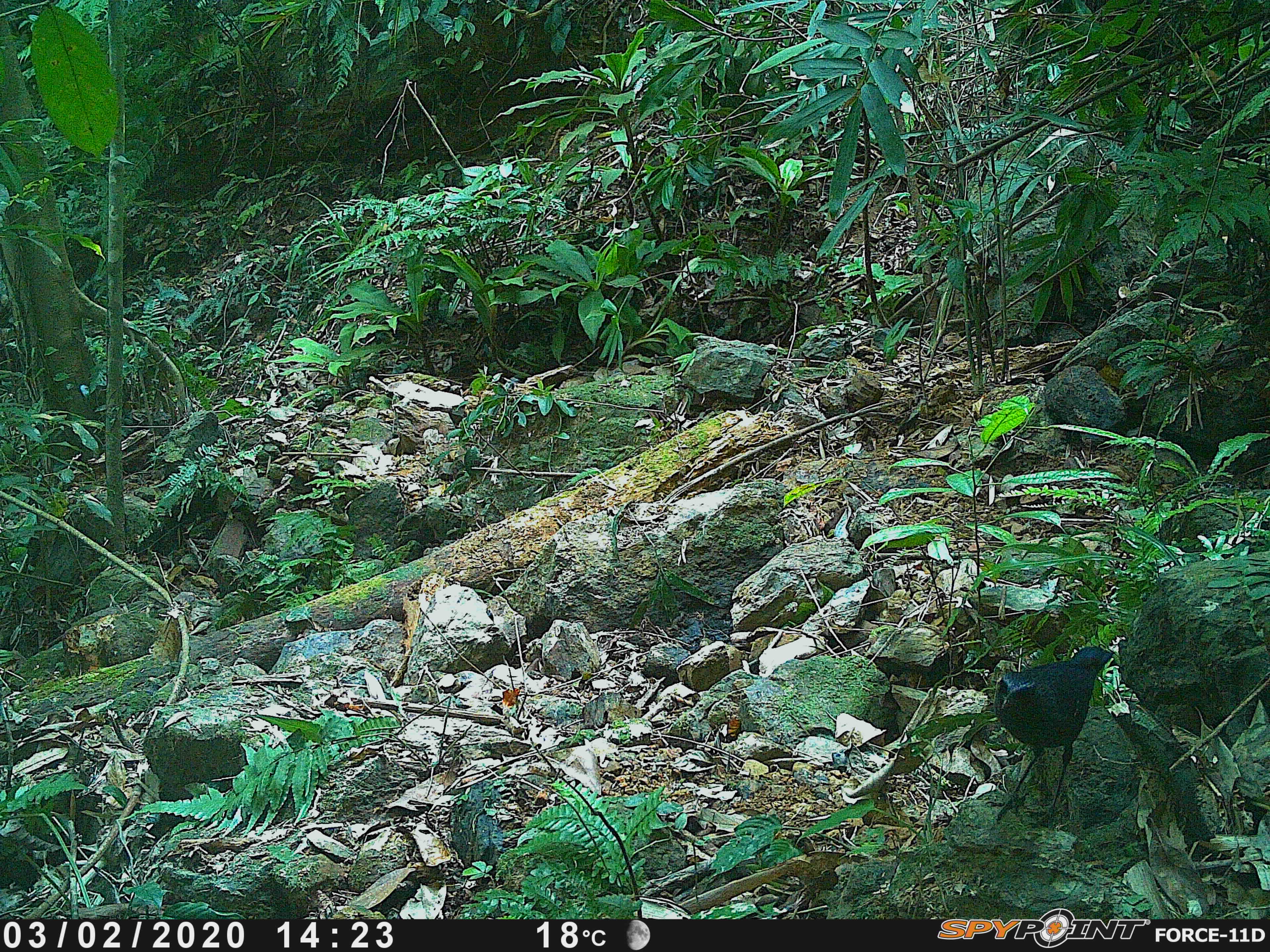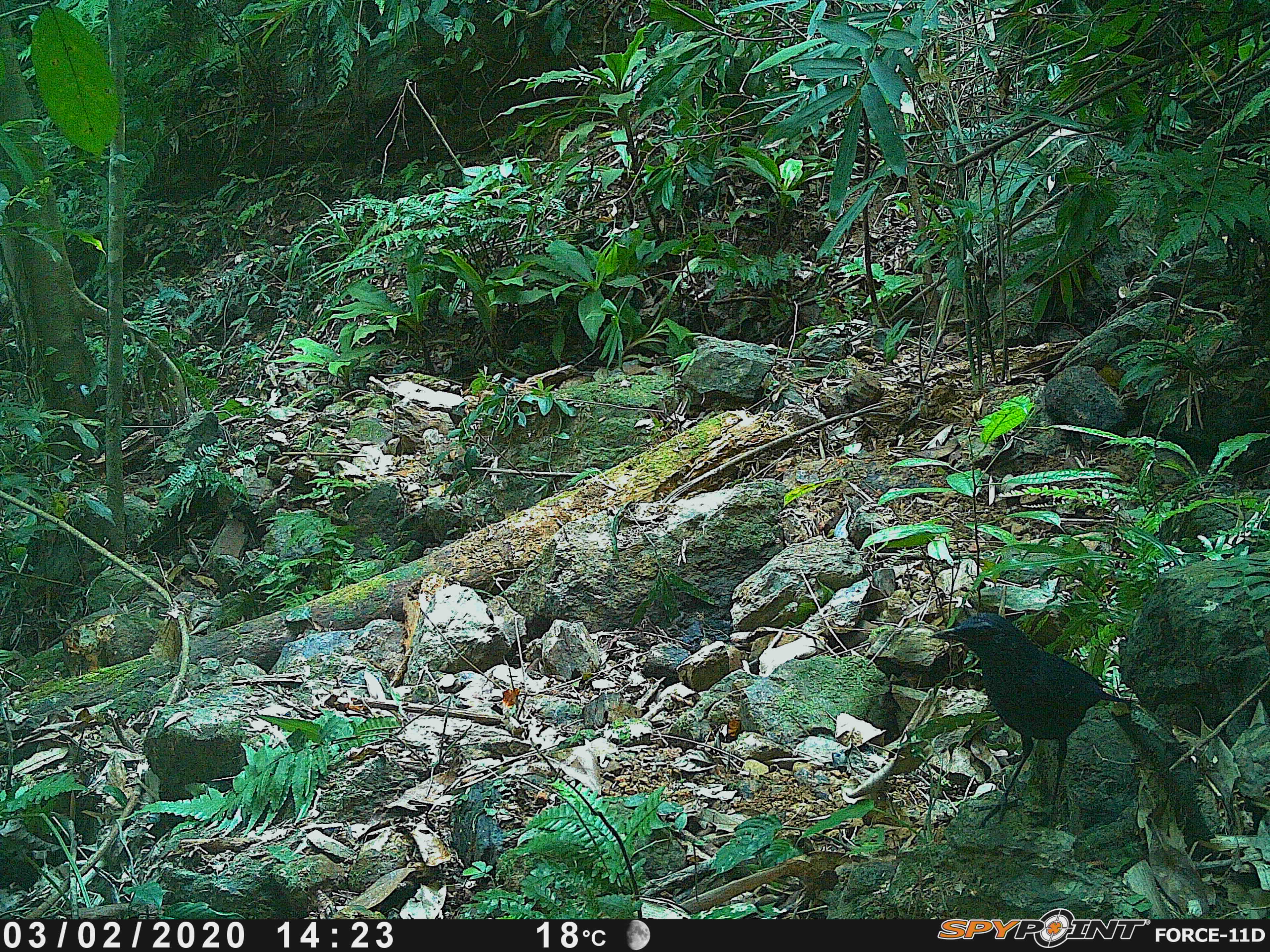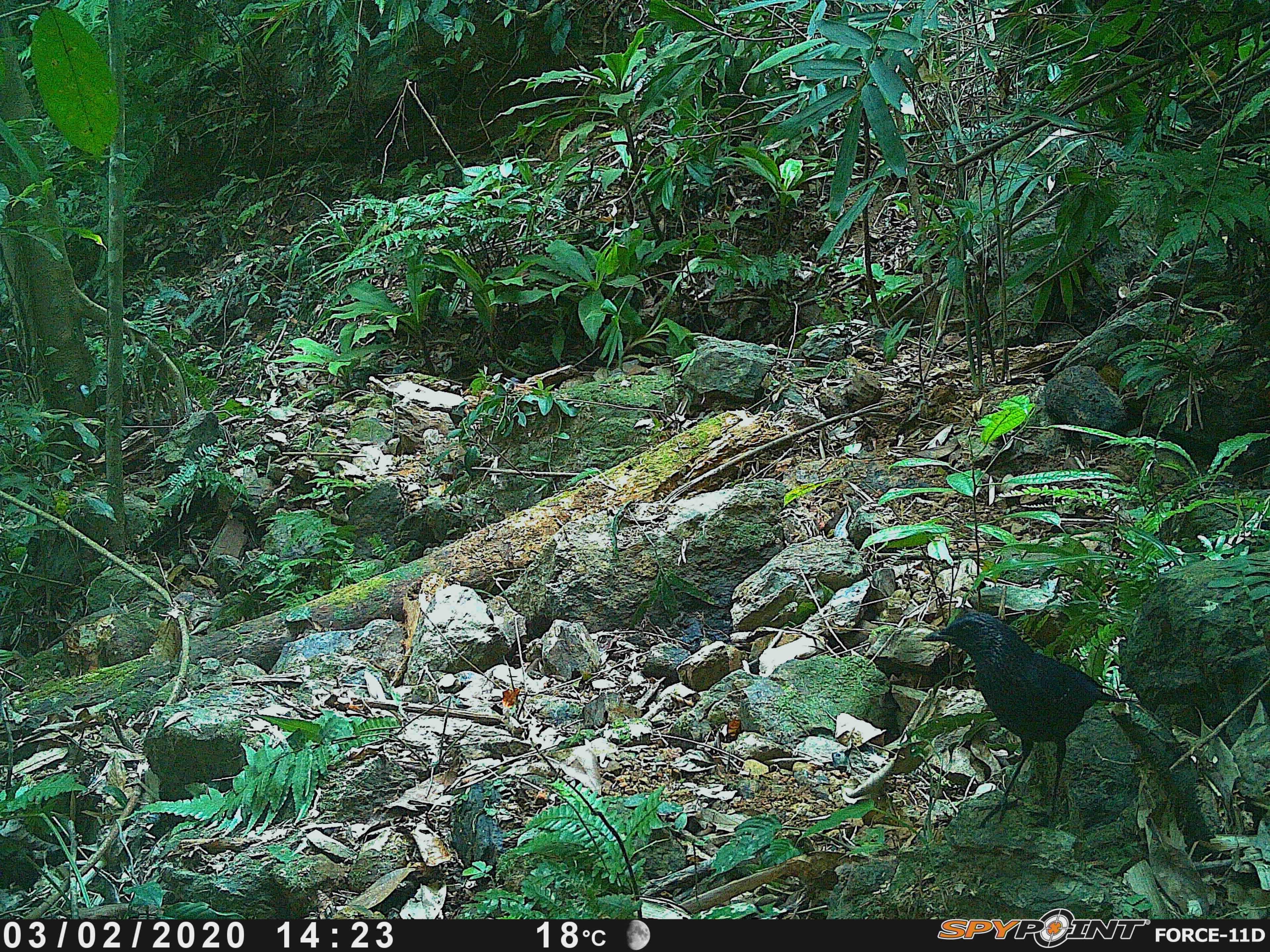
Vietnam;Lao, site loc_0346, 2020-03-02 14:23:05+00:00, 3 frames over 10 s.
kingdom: Animalia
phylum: Chordata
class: Aves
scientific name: Aves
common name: bird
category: unidentified bird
Unidentified bird (bird) (Aves). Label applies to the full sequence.